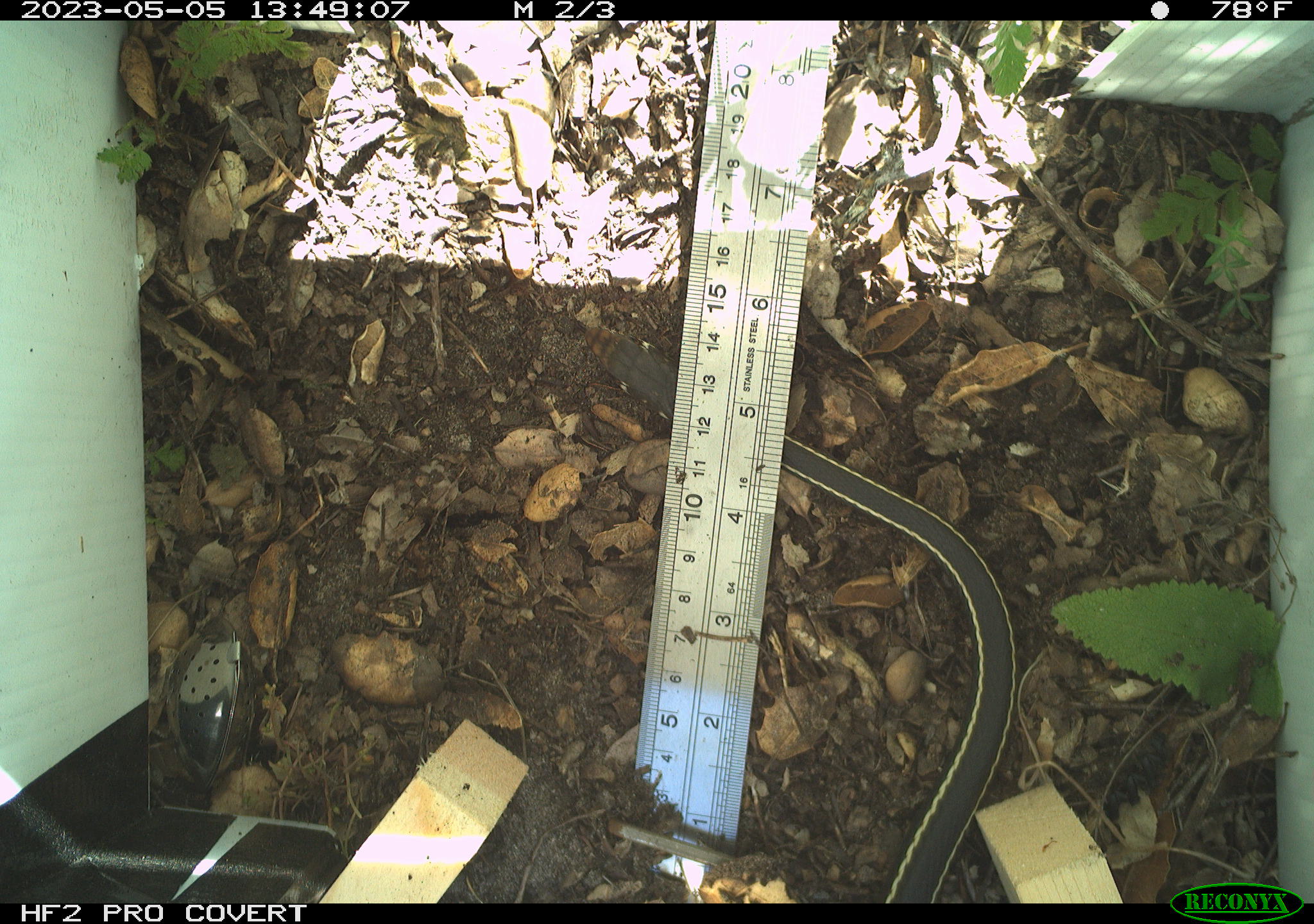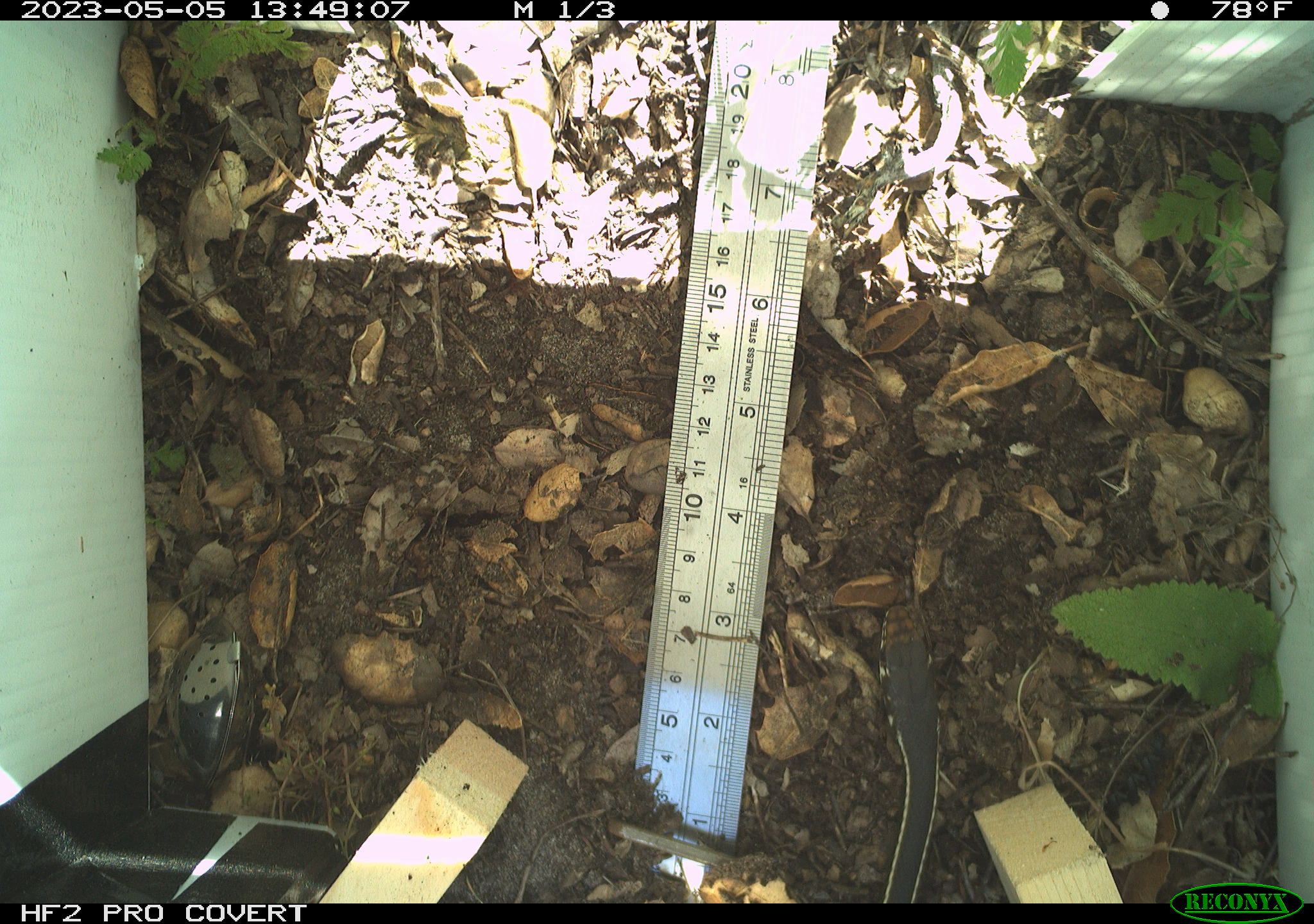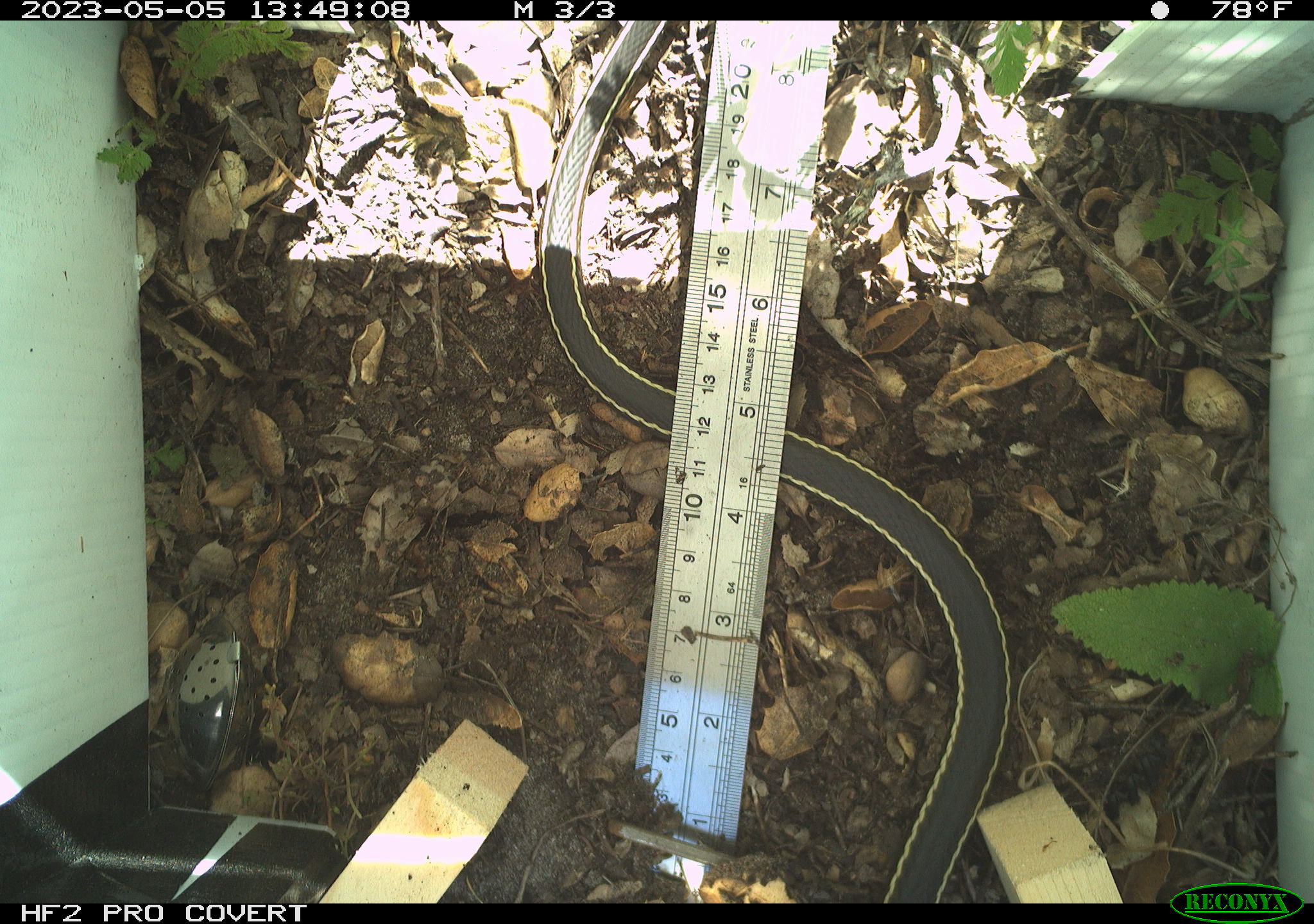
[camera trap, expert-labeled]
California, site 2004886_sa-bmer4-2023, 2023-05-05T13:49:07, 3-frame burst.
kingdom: Animalia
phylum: Chordata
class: Reptilia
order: Squamata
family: Colubridae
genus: Masticophis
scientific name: Masticophis lateralis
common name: striped racer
Striped racer (Masticophis lateralis).